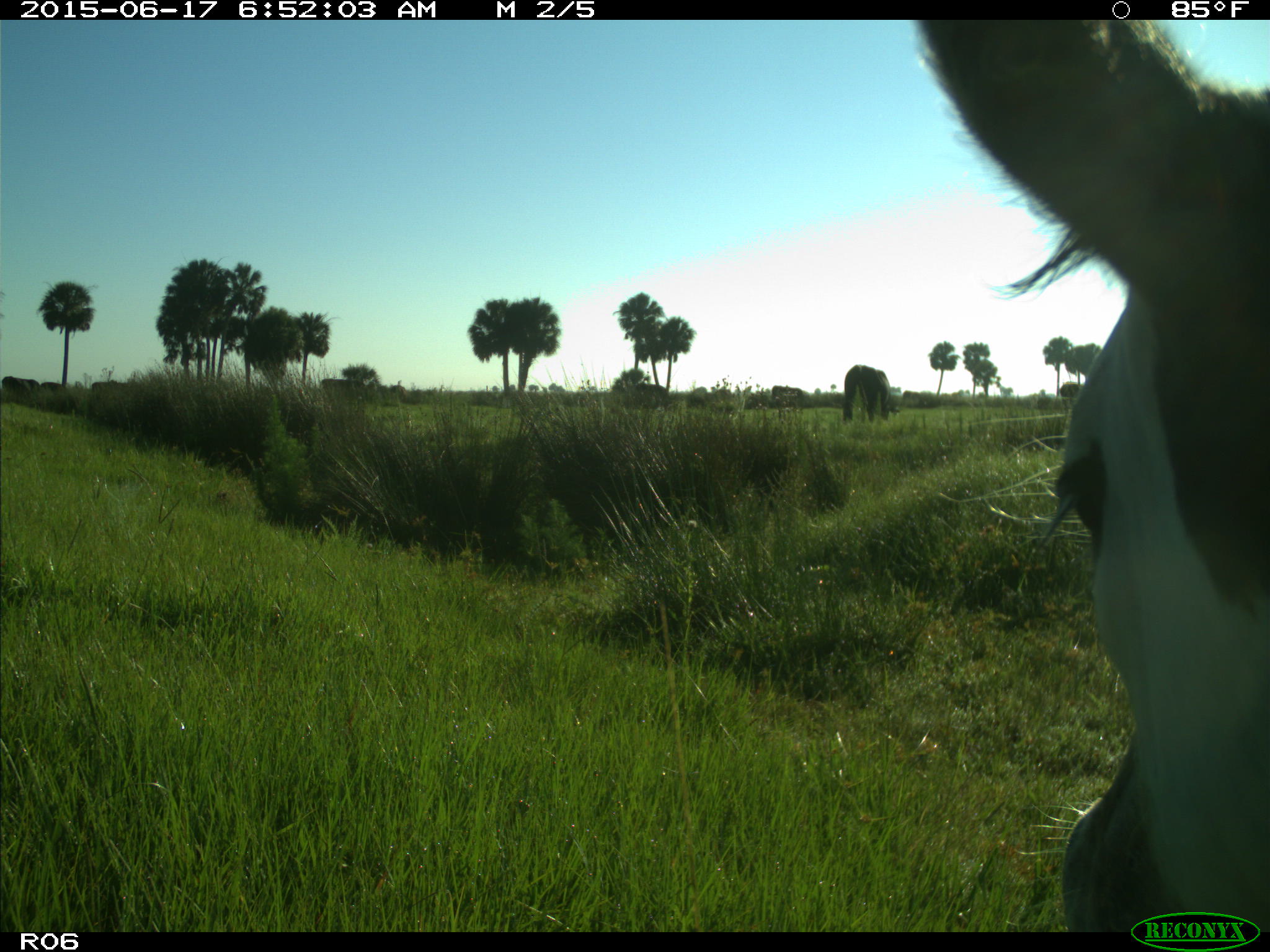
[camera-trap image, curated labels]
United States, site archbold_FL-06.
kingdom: Animalia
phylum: Chordata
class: Mammalia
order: Artiodactyla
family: Bovidae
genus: Bos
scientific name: Bos taurus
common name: domestic cow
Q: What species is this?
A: Bos taurus (domestic cow).